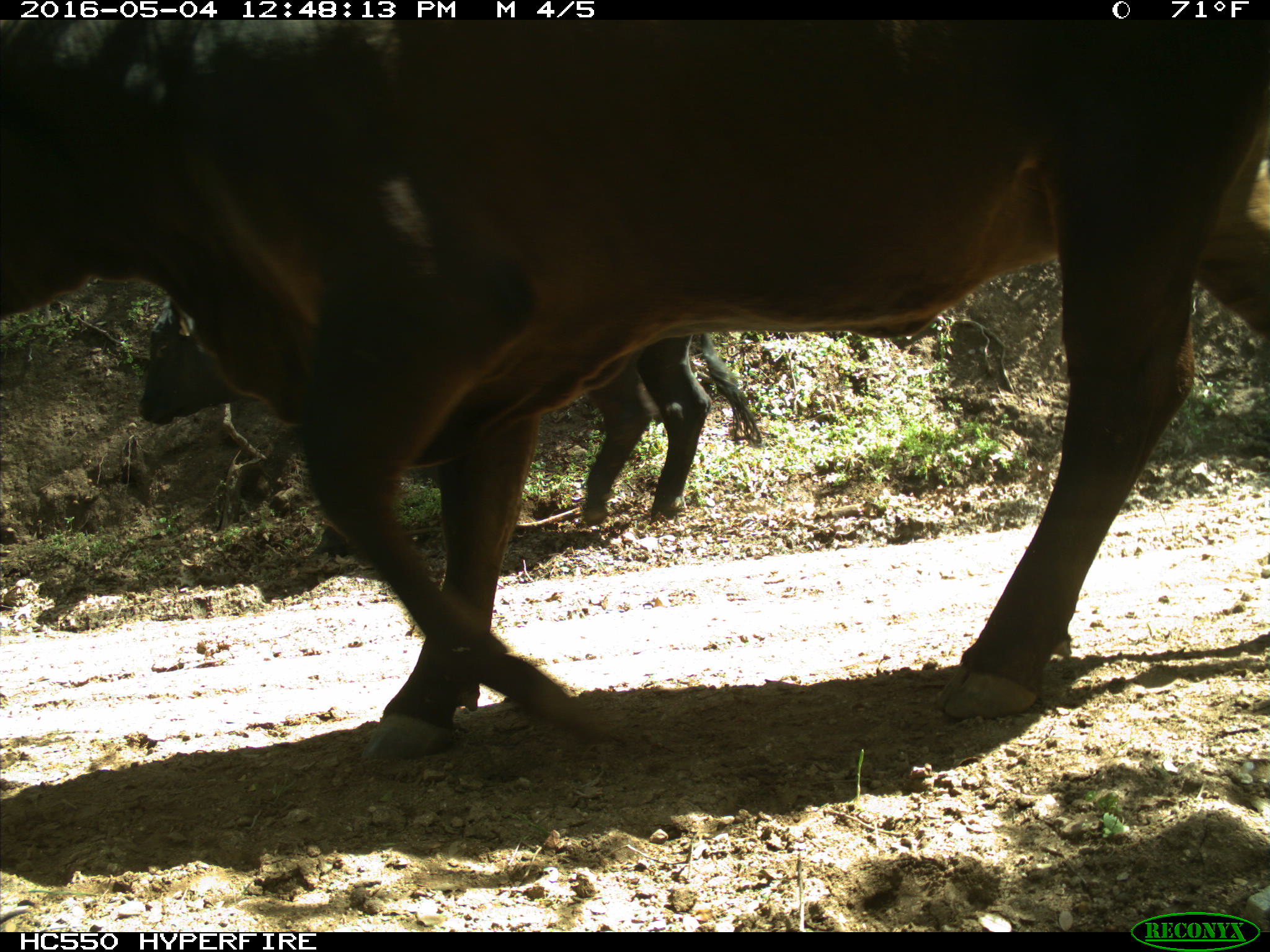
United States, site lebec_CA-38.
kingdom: Animalia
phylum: Chordata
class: Mammalia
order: Artiodactyla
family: Bovidae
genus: Bos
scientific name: Bos taurus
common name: domestic cow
Bos taurus (domestic cow).